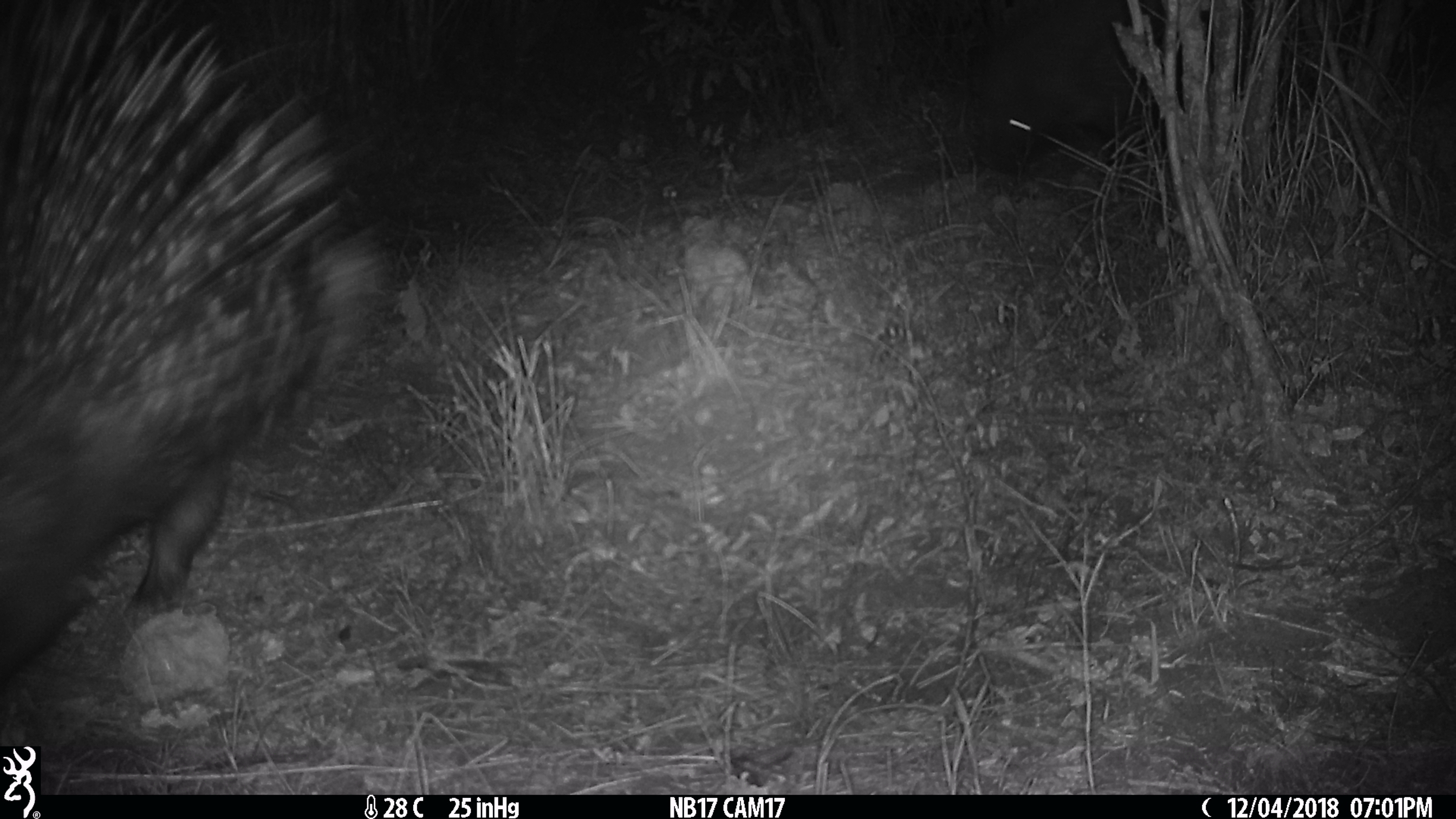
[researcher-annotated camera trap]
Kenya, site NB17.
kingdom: Animalia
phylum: Chordata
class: Mammalia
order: Rodentia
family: Hystricidae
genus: Hystrix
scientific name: Hystrix africaeaustralis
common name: porcupine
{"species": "porcupine (Hystrix africaeaustralis)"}